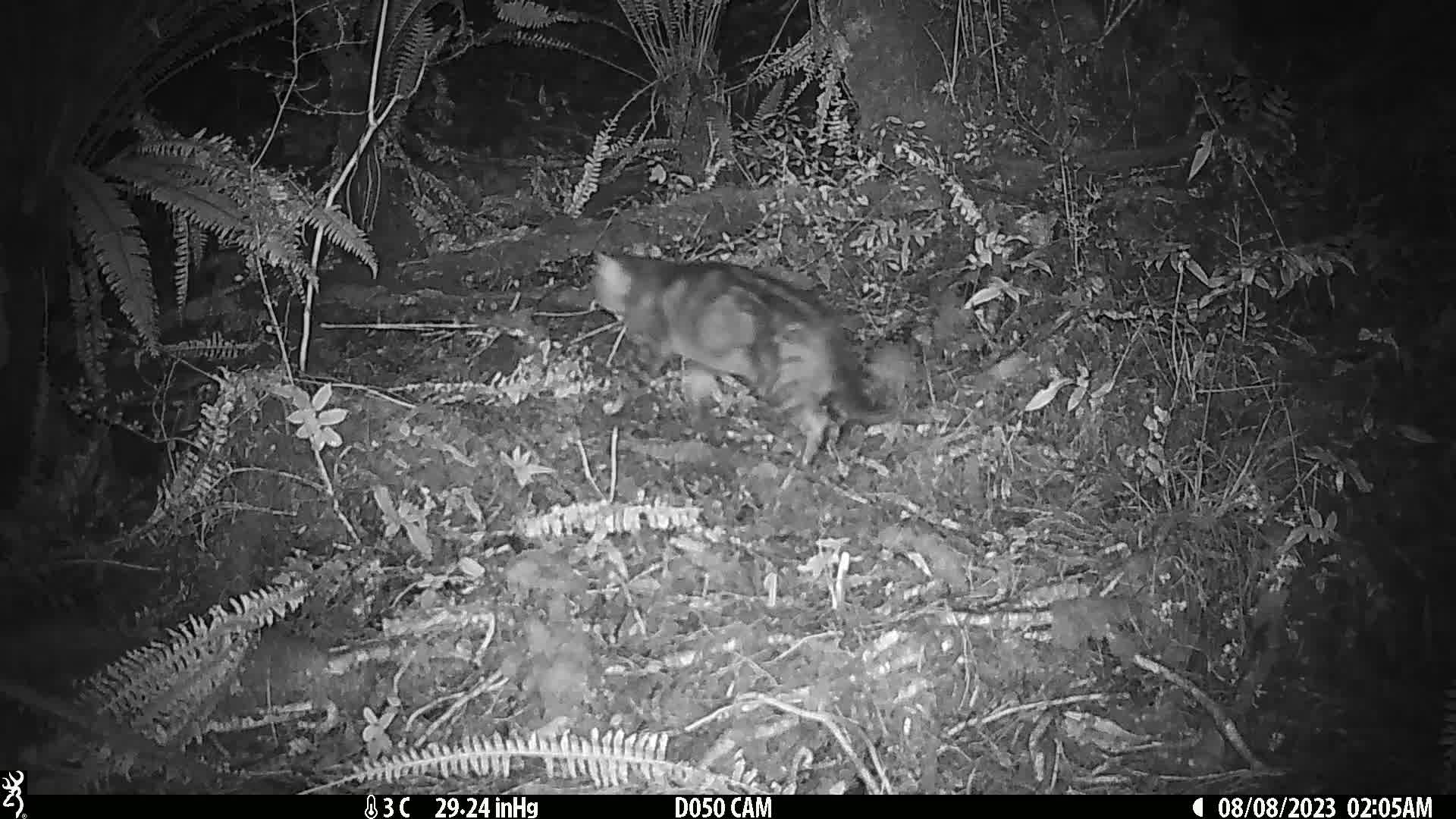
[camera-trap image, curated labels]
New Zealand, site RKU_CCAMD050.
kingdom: Animalia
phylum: Chordata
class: Mammalia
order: Carnivora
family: Felidae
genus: Felis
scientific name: Felis catus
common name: domestic cat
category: cat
Cat (domestic cat) (Felis catus).